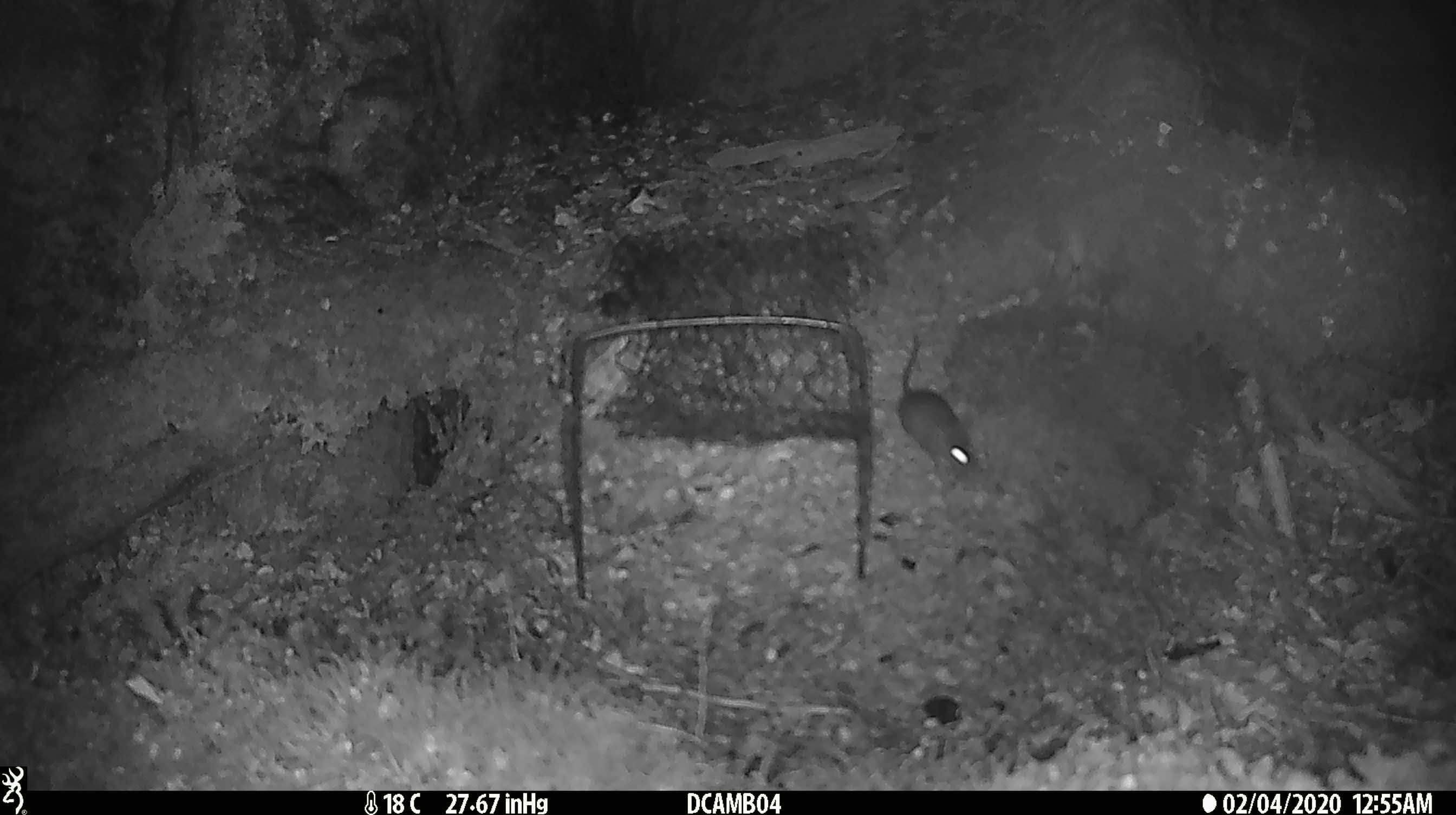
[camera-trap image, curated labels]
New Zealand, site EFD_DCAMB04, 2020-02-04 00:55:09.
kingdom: Animalia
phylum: Chordata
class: Mammalia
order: Rodentia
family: Muridae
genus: Mus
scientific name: Mus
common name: mouse